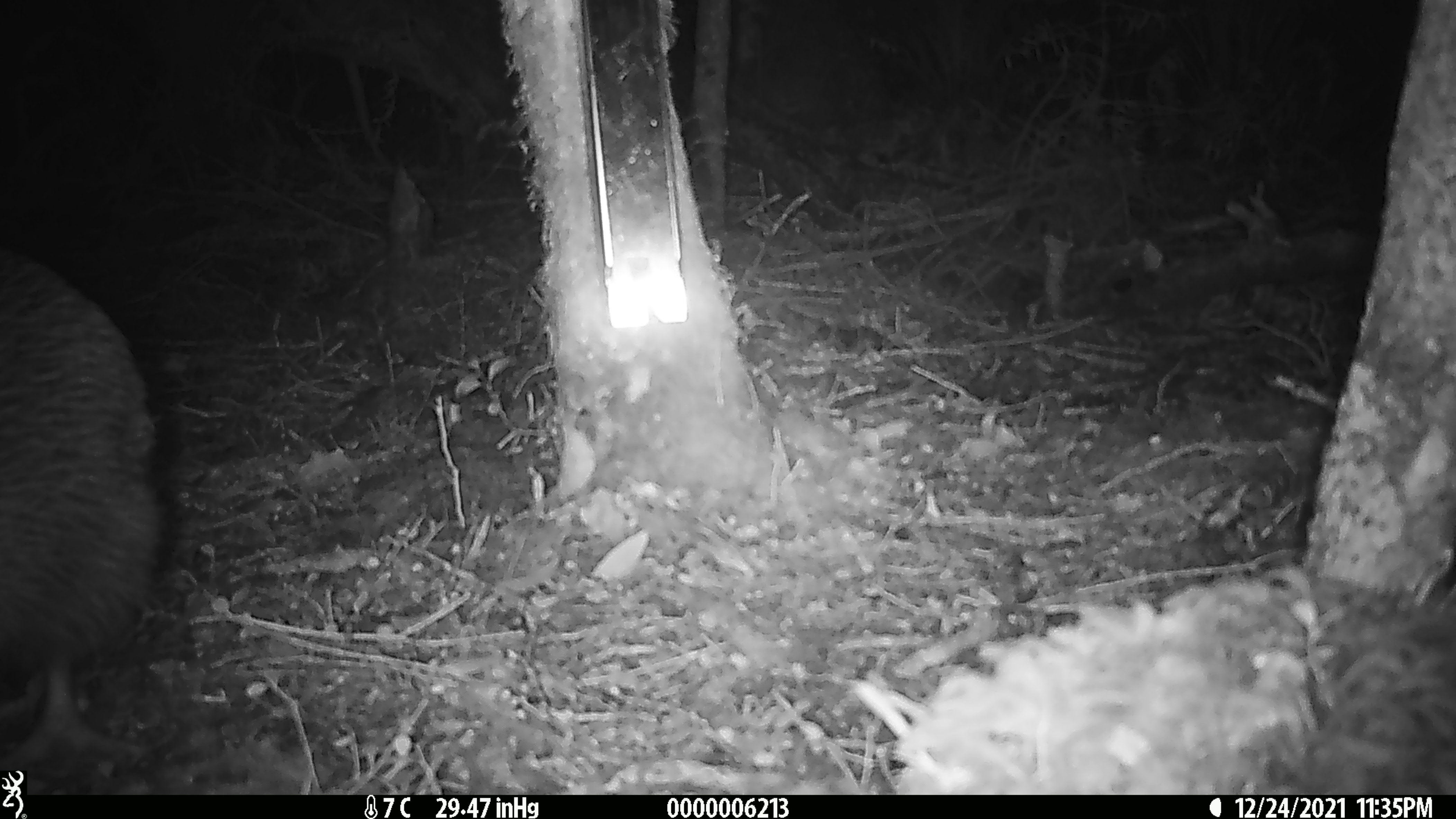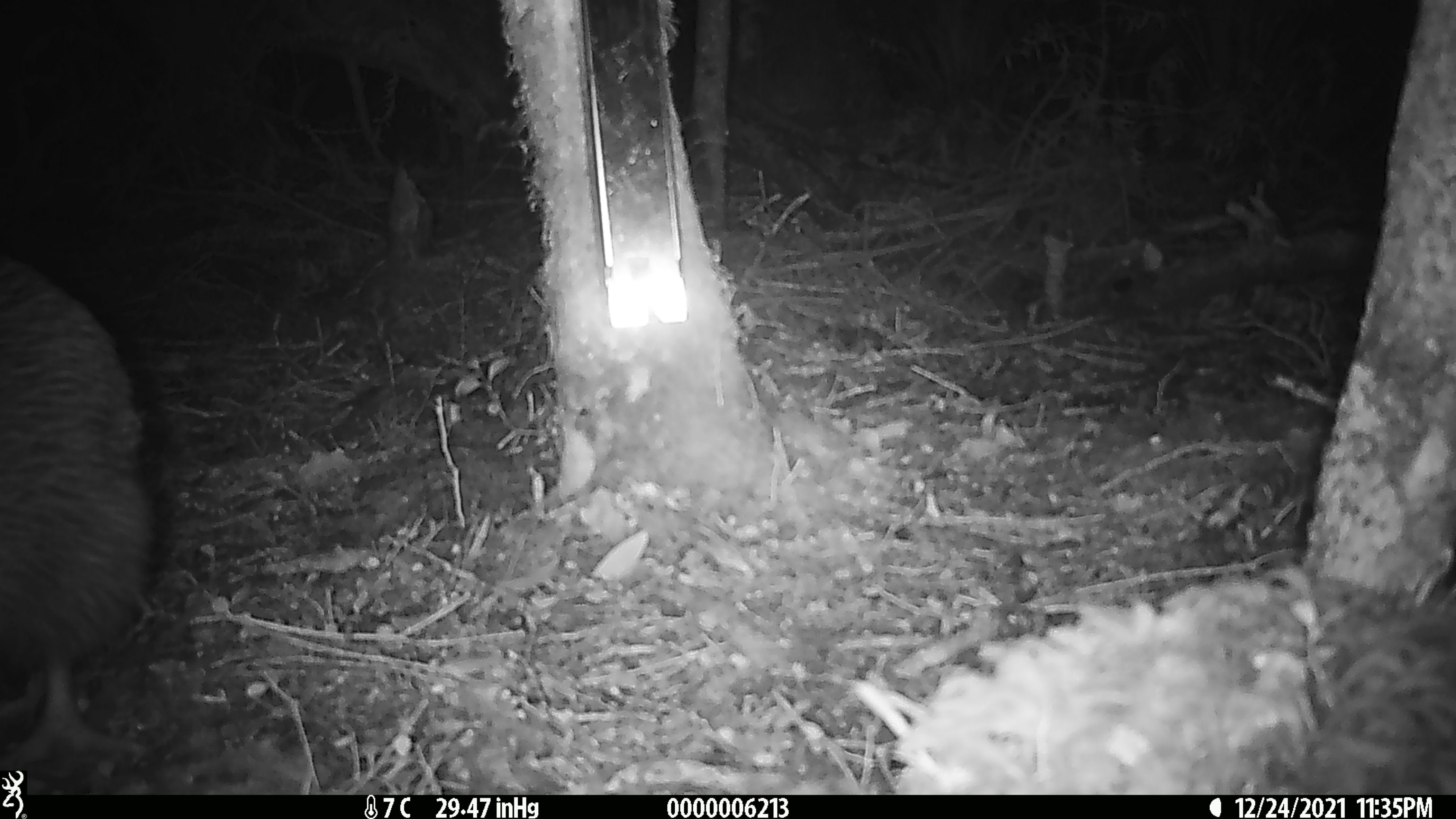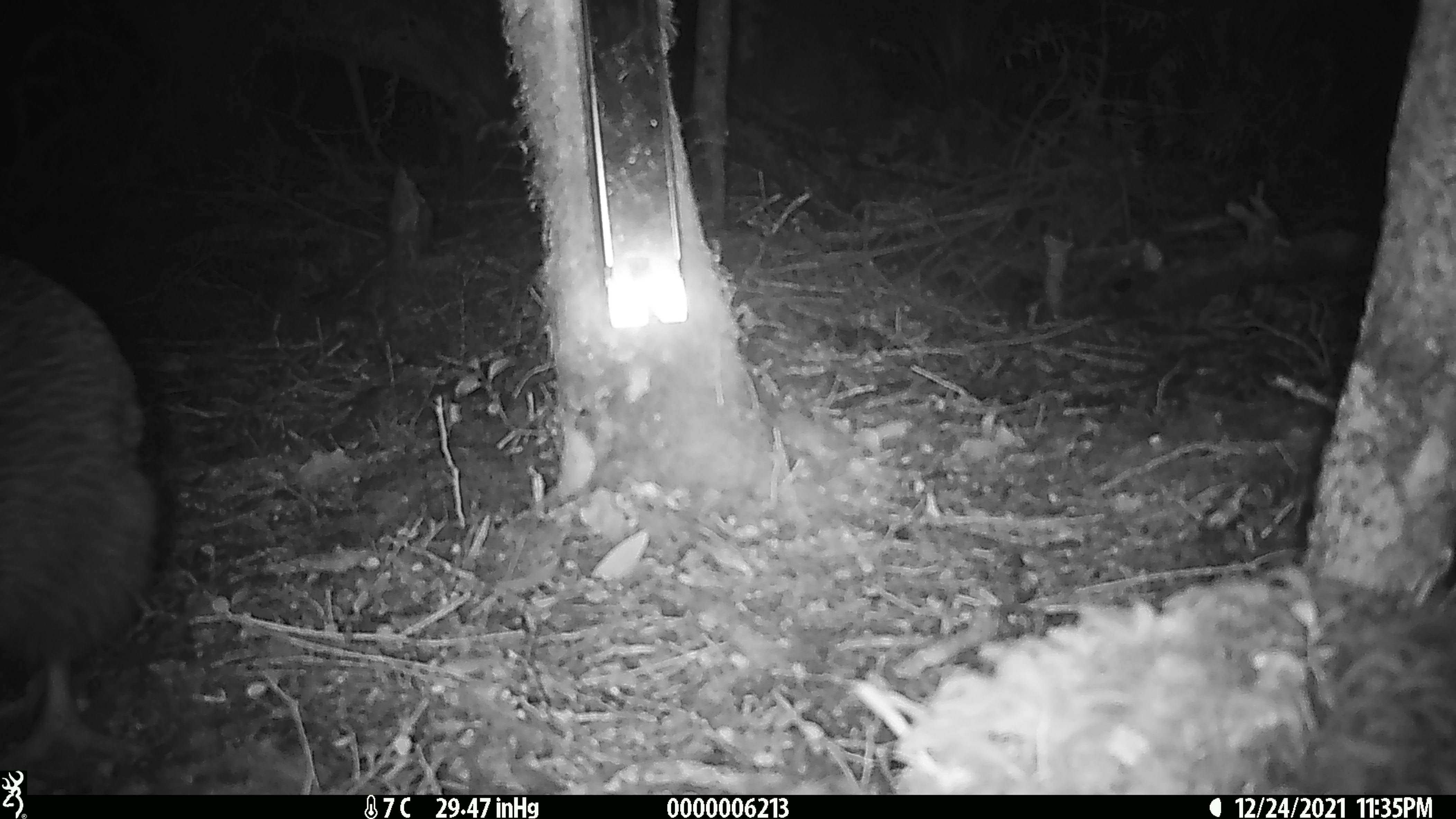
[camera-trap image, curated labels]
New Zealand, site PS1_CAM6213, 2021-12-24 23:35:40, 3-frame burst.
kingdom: Animalia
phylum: Chordata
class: Aves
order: Apterygiformes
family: Apterygidae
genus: Apteryx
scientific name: Apteryx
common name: kiwi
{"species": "kiwi (Apteryx)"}